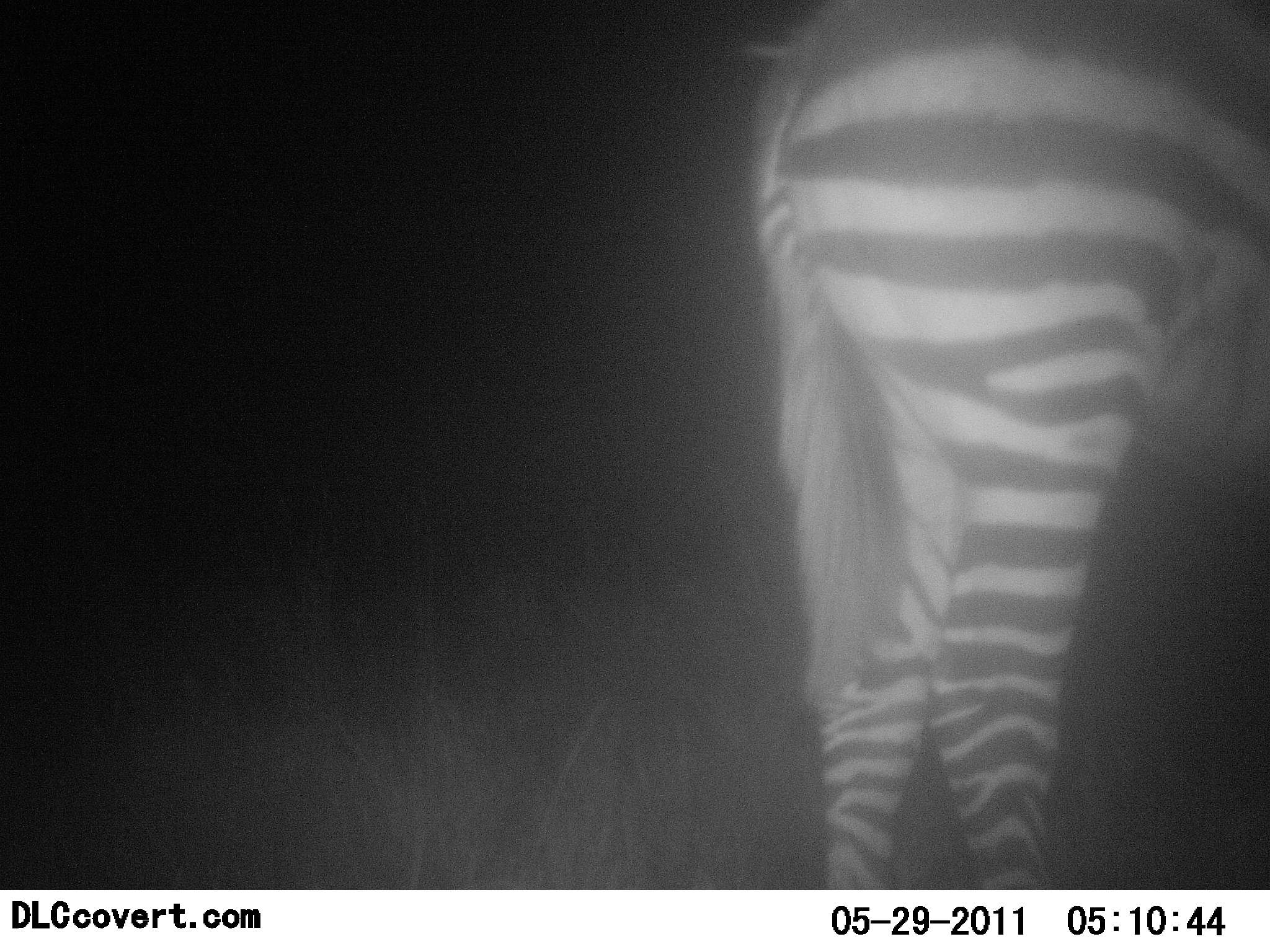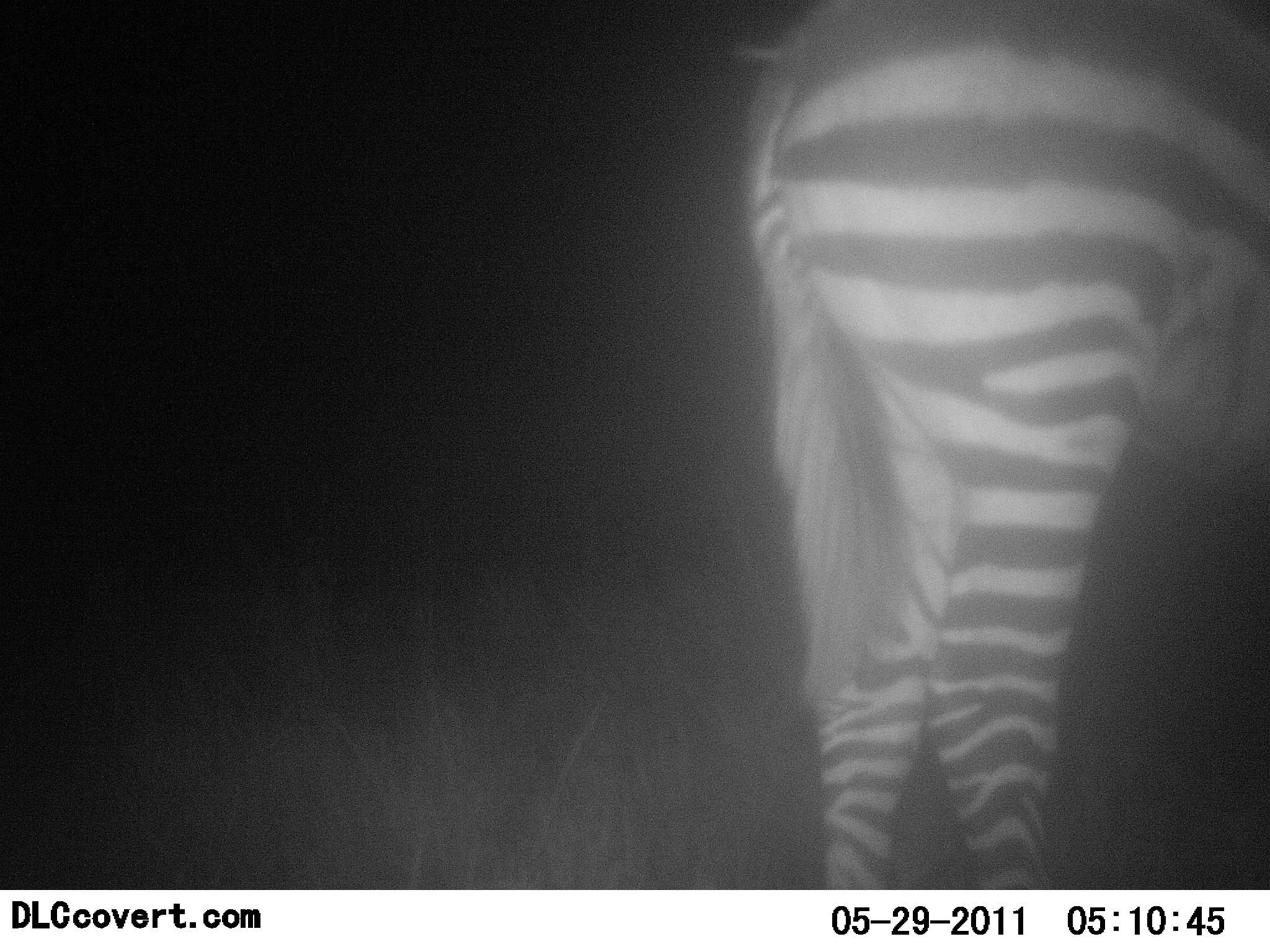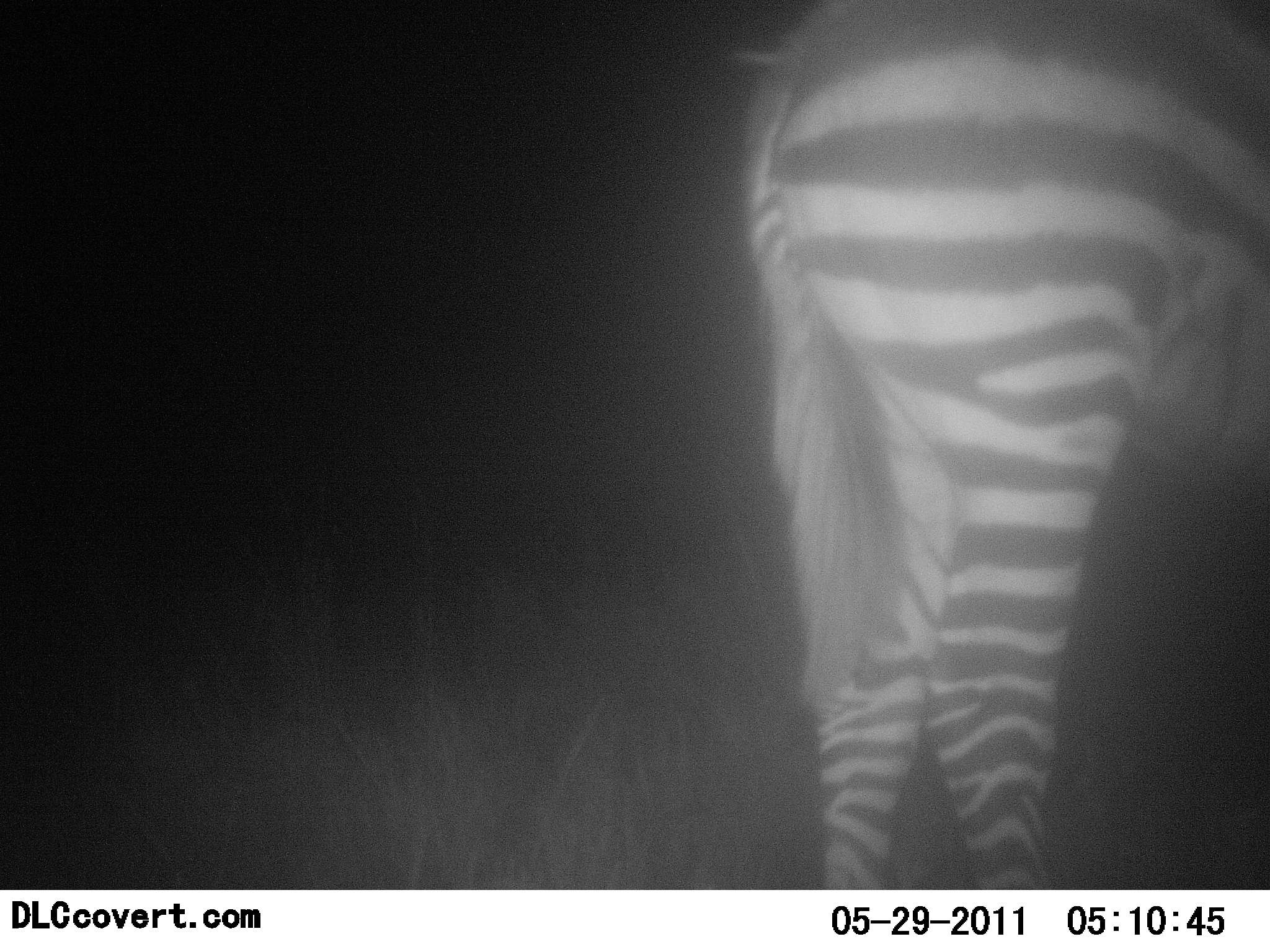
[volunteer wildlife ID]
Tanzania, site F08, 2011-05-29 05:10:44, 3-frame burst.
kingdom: Animalia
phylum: Chordata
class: Mammalia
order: Perissodactyla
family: Equidae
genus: Equus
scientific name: Equus quagga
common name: plains zebra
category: zebra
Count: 1.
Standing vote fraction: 91%.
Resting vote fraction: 9%.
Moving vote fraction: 0%.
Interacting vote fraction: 0%.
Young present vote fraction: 0%.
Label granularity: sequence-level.